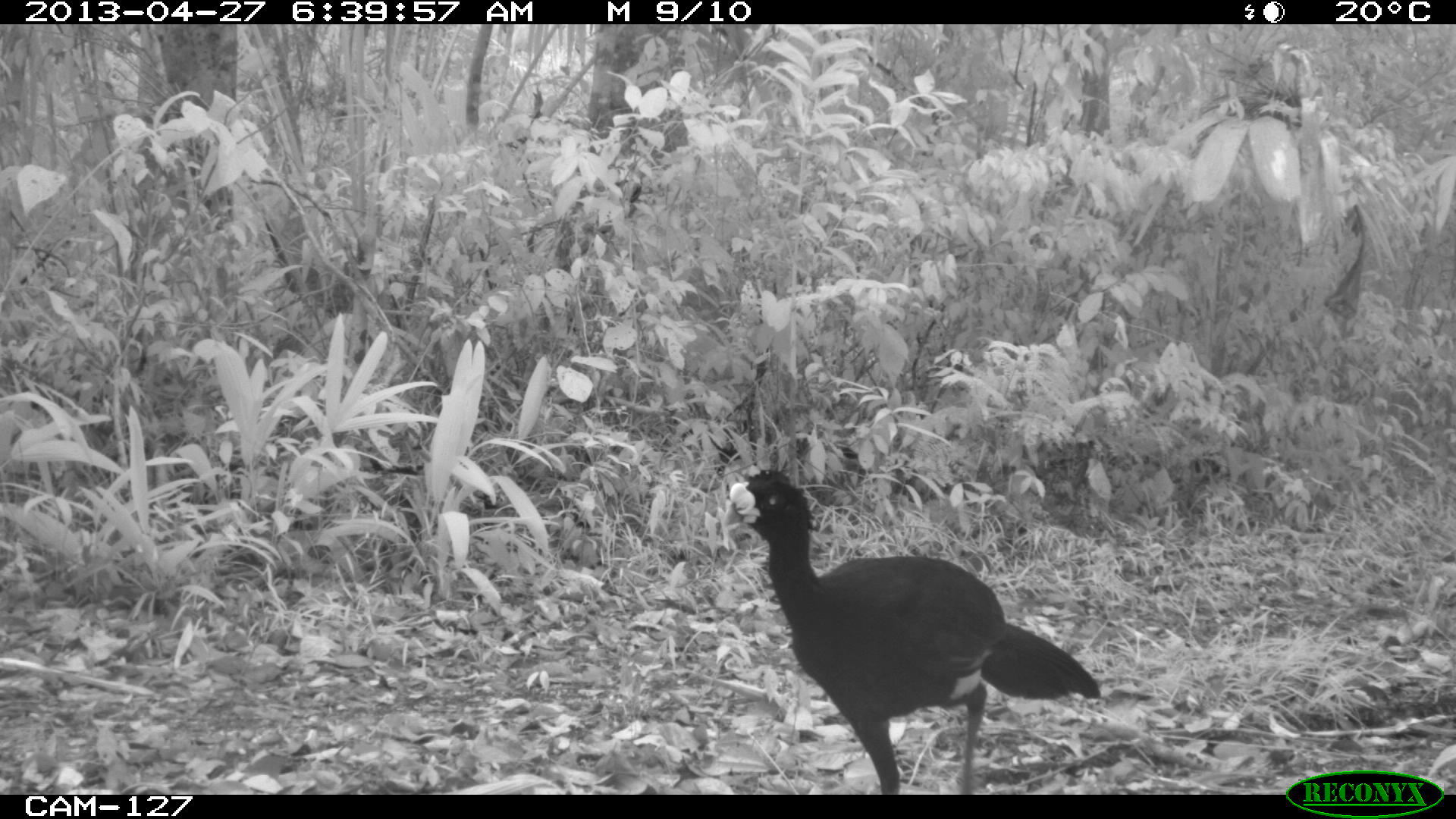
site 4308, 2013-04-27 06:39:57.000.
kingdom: Animalia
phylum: Chordata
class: Aves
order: Galliformes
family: Cracidae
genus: Crax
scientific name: Crax rubra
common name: great curassow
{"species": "Crax rubra (great curassow)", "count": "1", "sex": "male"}